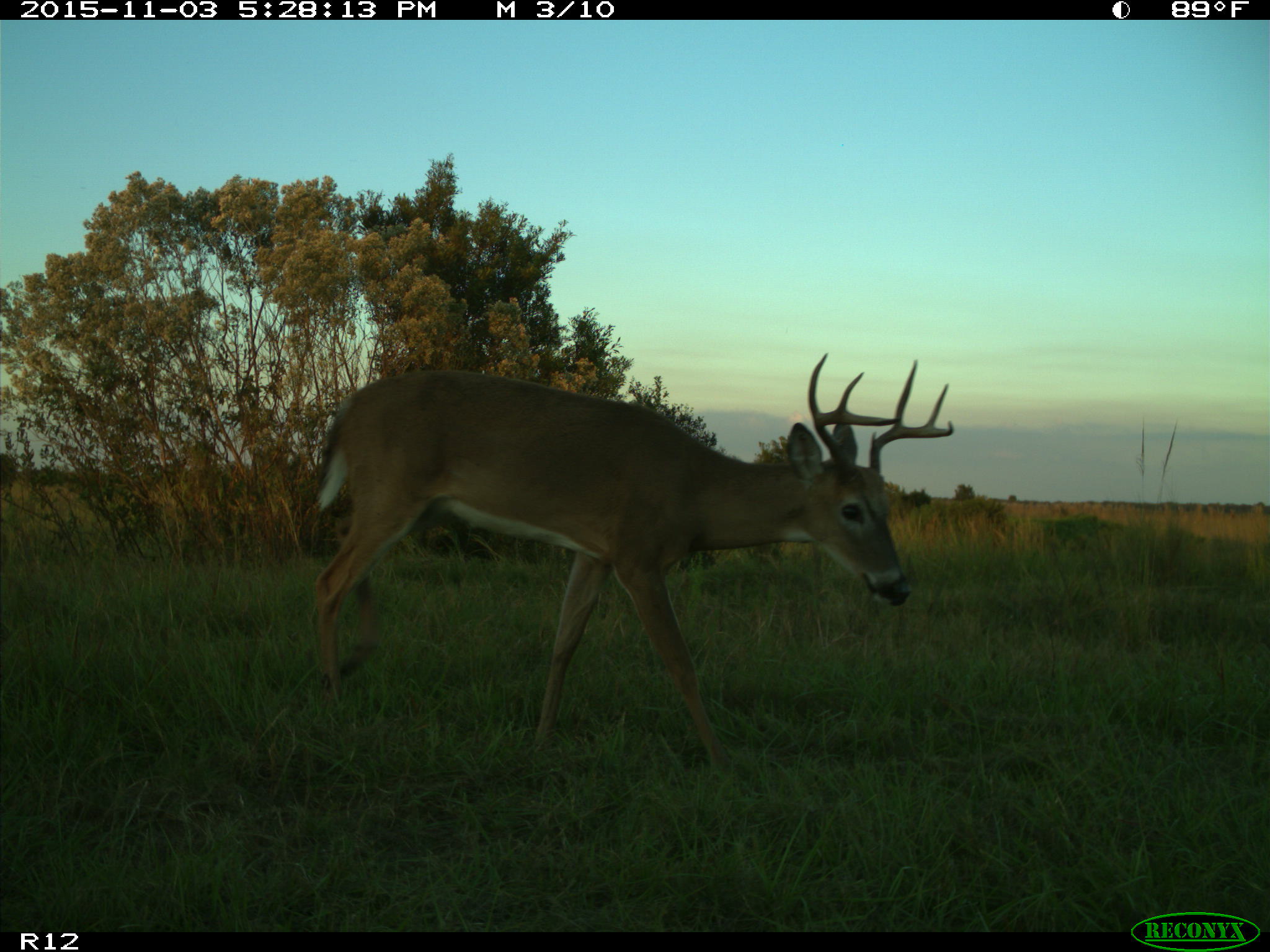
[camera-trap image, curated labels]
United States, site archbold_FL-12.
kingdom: Animalia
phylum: Chordata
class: Mammalia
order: Artiodactyla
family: Cervidae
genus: Odocoileus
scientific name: Odocoileus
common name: deer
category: unidentified deer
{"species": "unidentified deer (deer) (Odocoileus)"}